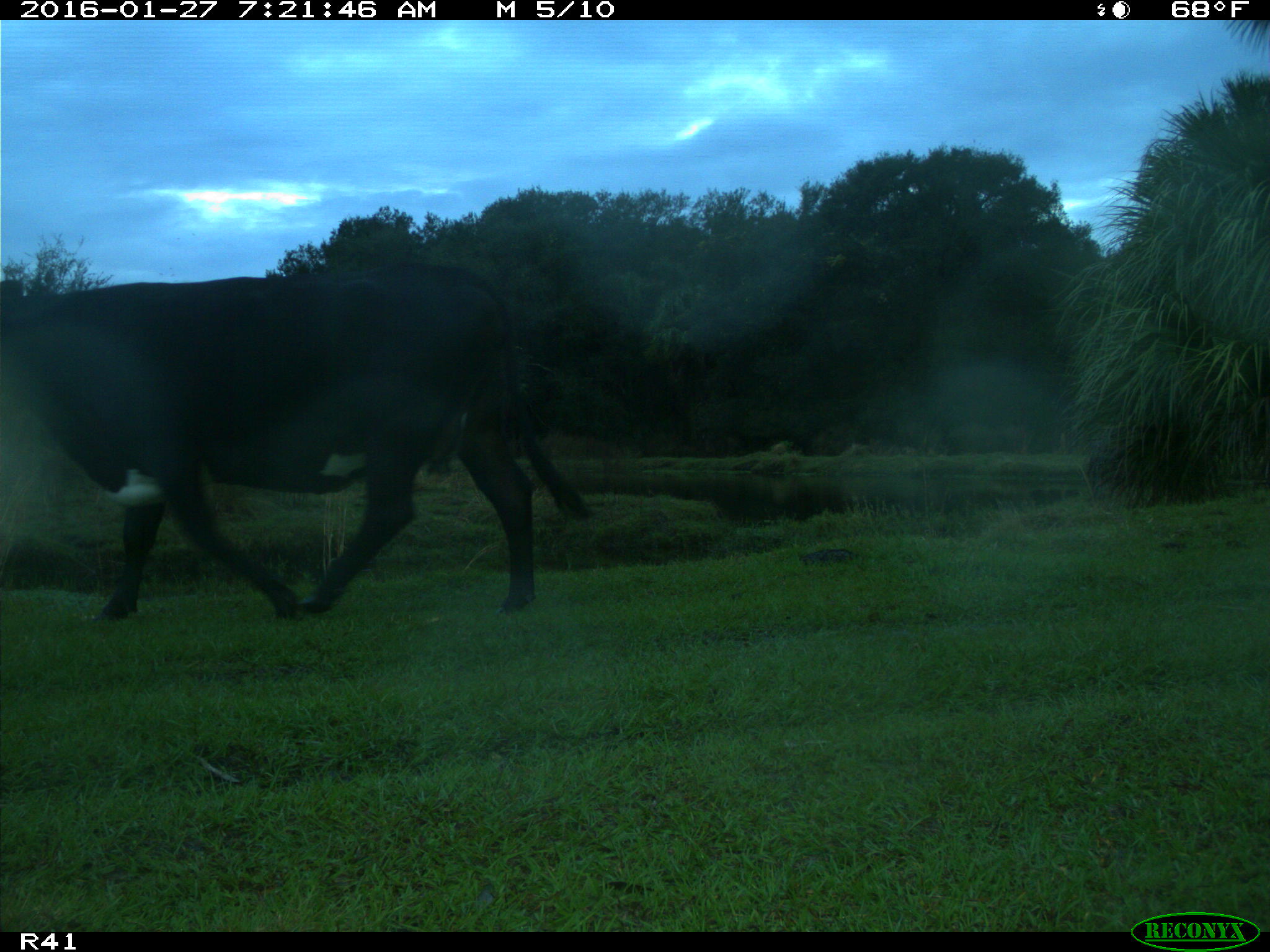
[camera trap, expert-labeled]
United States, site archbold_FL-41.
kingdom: Animalia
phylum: Chordata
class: Mammalia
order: Artiodactyla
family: Bovidae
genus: Bos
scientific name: Bos taurus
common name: domestic cow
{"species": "Bos taurus (domestic cow)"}